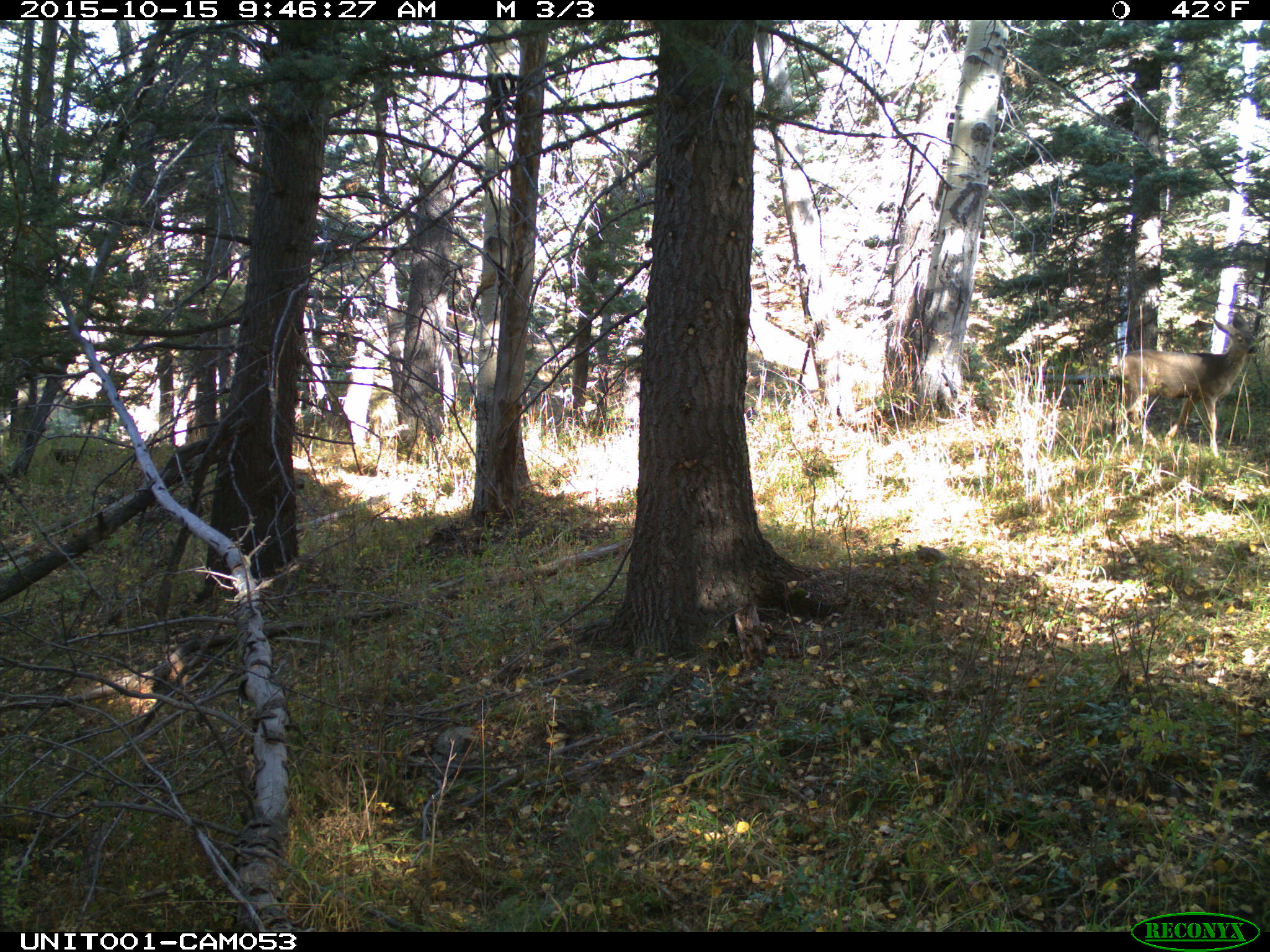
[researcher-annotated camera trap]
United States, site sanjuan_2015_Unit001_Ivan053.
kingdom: Animalia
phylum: Chordata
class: Mammalia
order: Artiodactyla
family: Cervidae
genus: Odocoileus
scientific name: Odocoileus hemionus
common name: mule deer